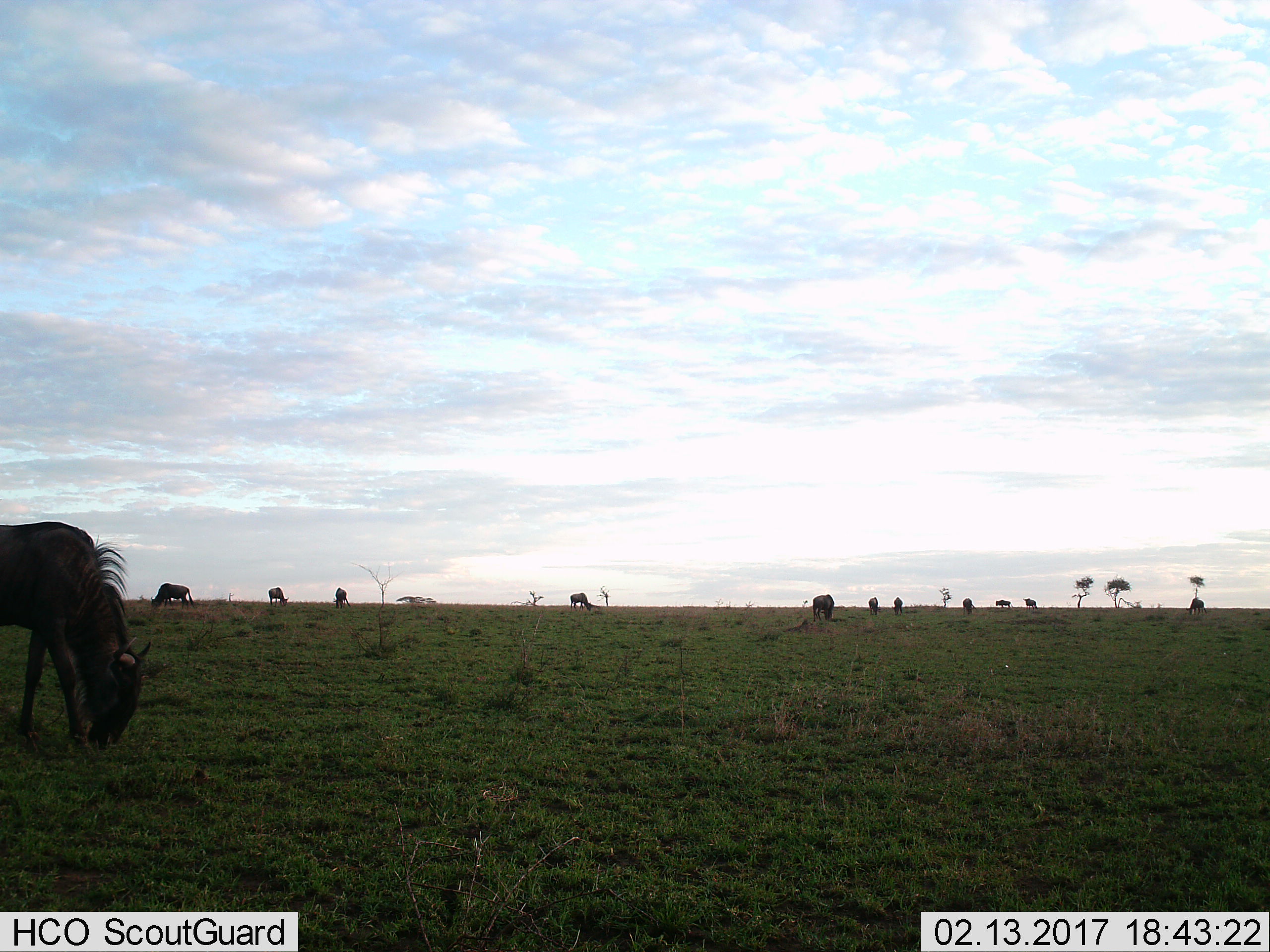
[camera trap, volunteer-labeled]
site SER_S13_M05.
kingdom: Animalia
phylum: Chordata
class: Mammalia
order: Artiodactyla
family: Bovidae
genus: Connochaetes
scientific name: Connochaetes taurinus taurinus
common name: blue wildebeest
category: wildebeestblue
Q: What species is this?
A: Wildebeestblue (blue wildebeest) (Connochaetes taurinus taurinus).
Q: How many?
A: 11-50.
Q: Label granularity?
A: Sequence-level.